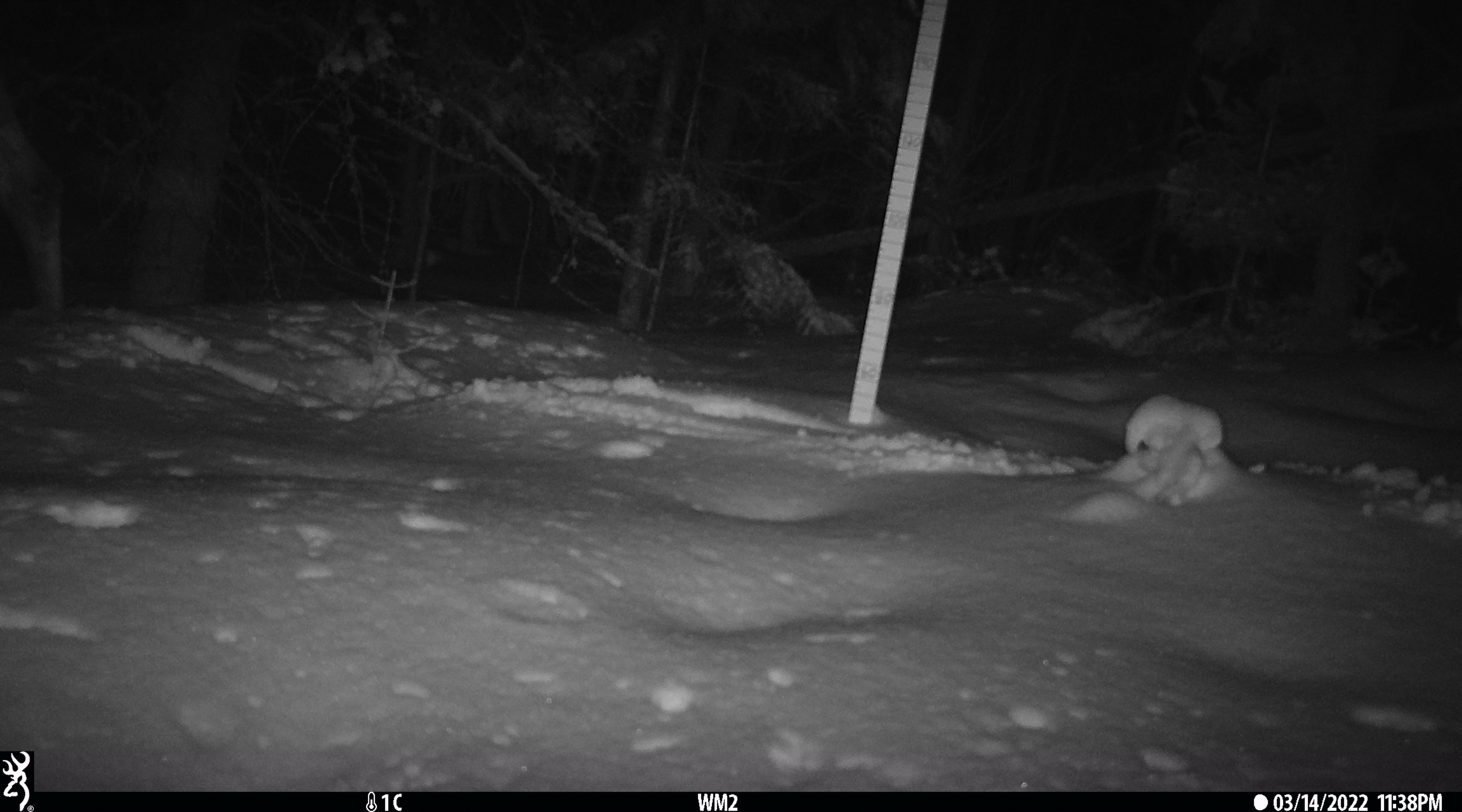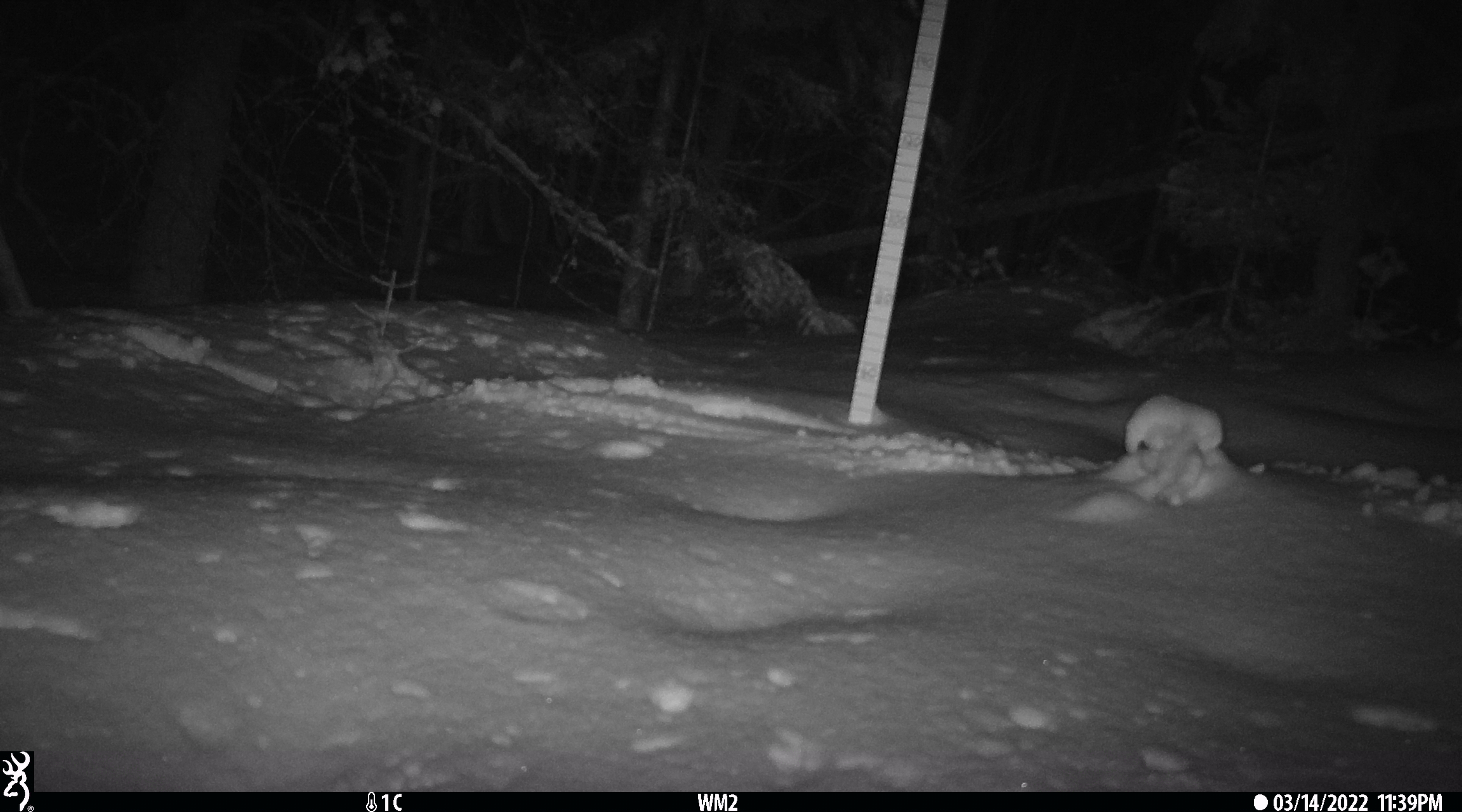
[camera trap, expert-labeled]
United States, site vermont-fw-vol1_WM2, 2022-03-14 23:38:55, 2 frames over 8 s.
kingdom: Animalia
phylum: Chordata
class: Mammalia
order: Artiodactyla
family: Cervidae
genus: Alces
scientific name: Alces alces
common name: moose